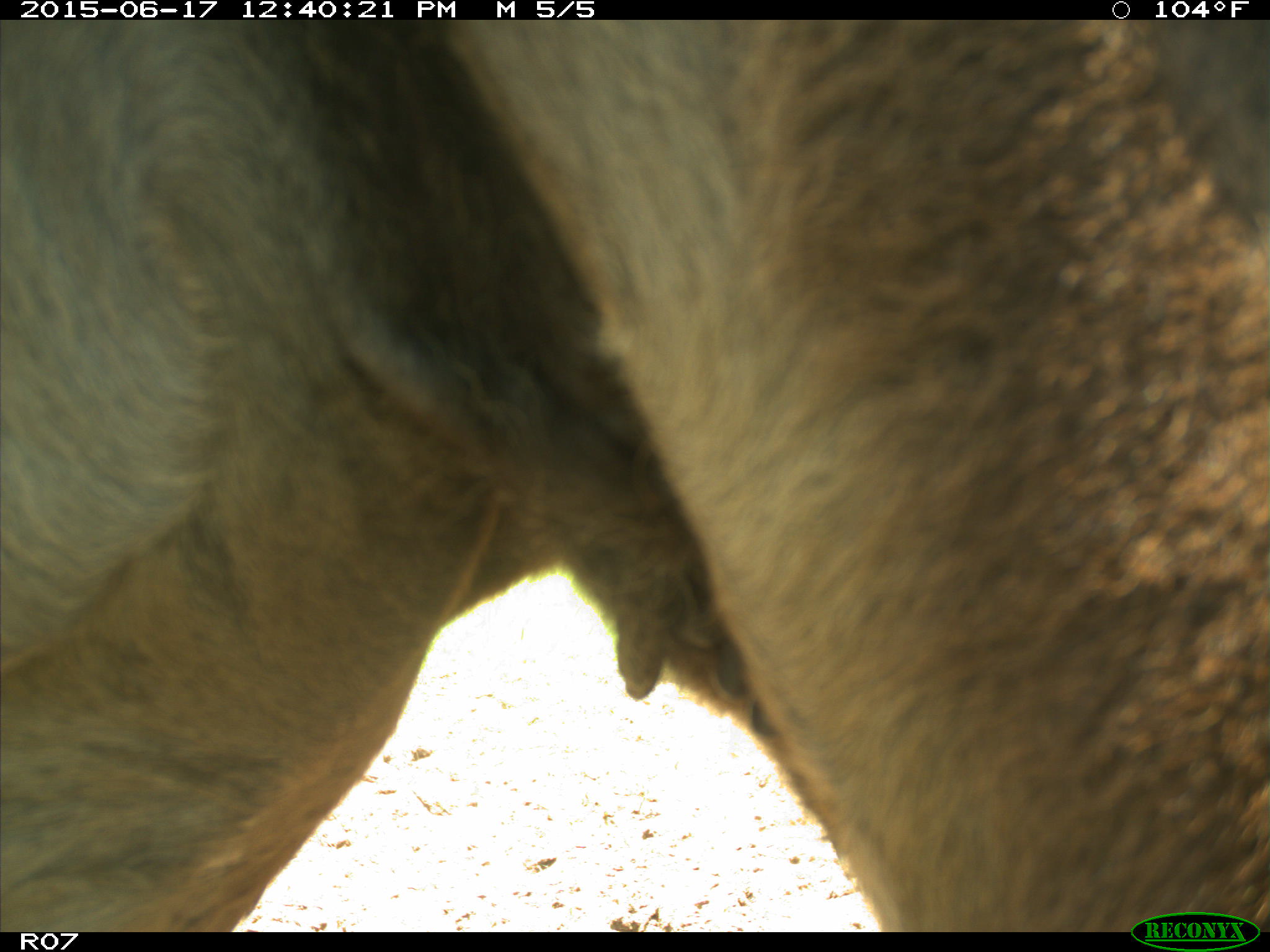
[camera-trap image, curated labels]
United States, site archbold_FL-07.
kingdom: Animalia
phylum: Chordata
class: Mammalia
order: Artiodactyla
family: Bovidae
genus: Bos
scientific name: Bos taurus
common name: domestic cow